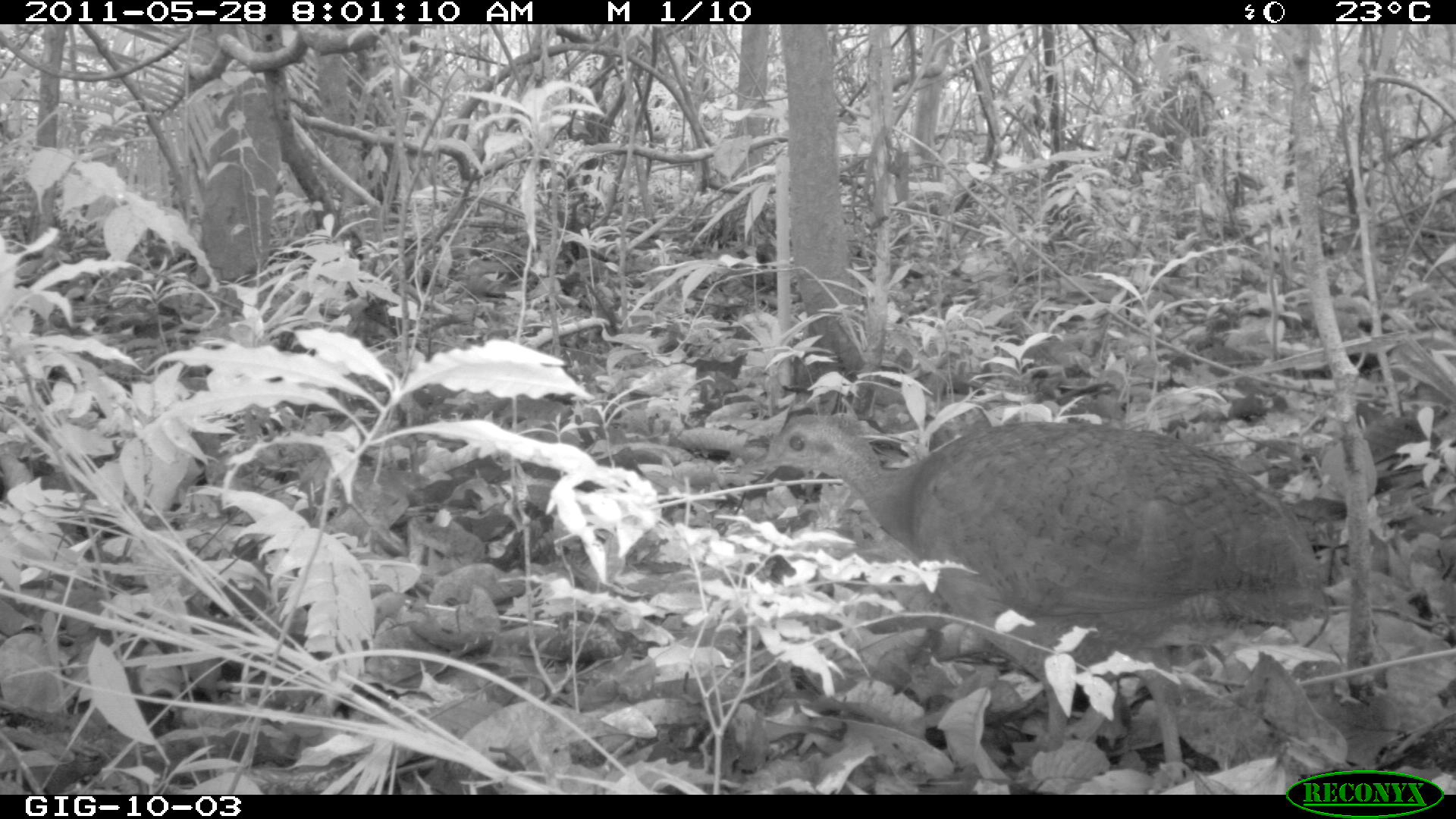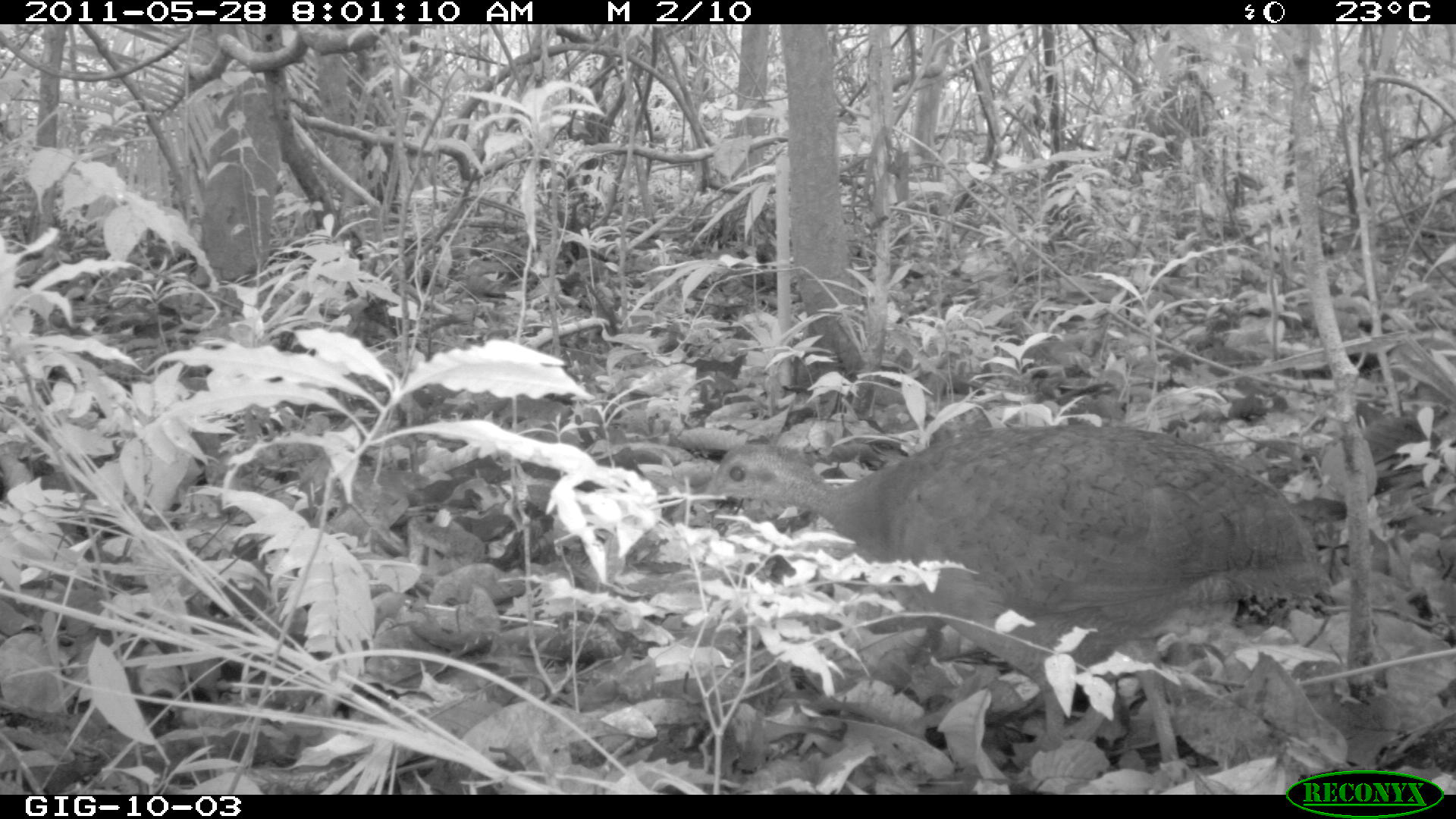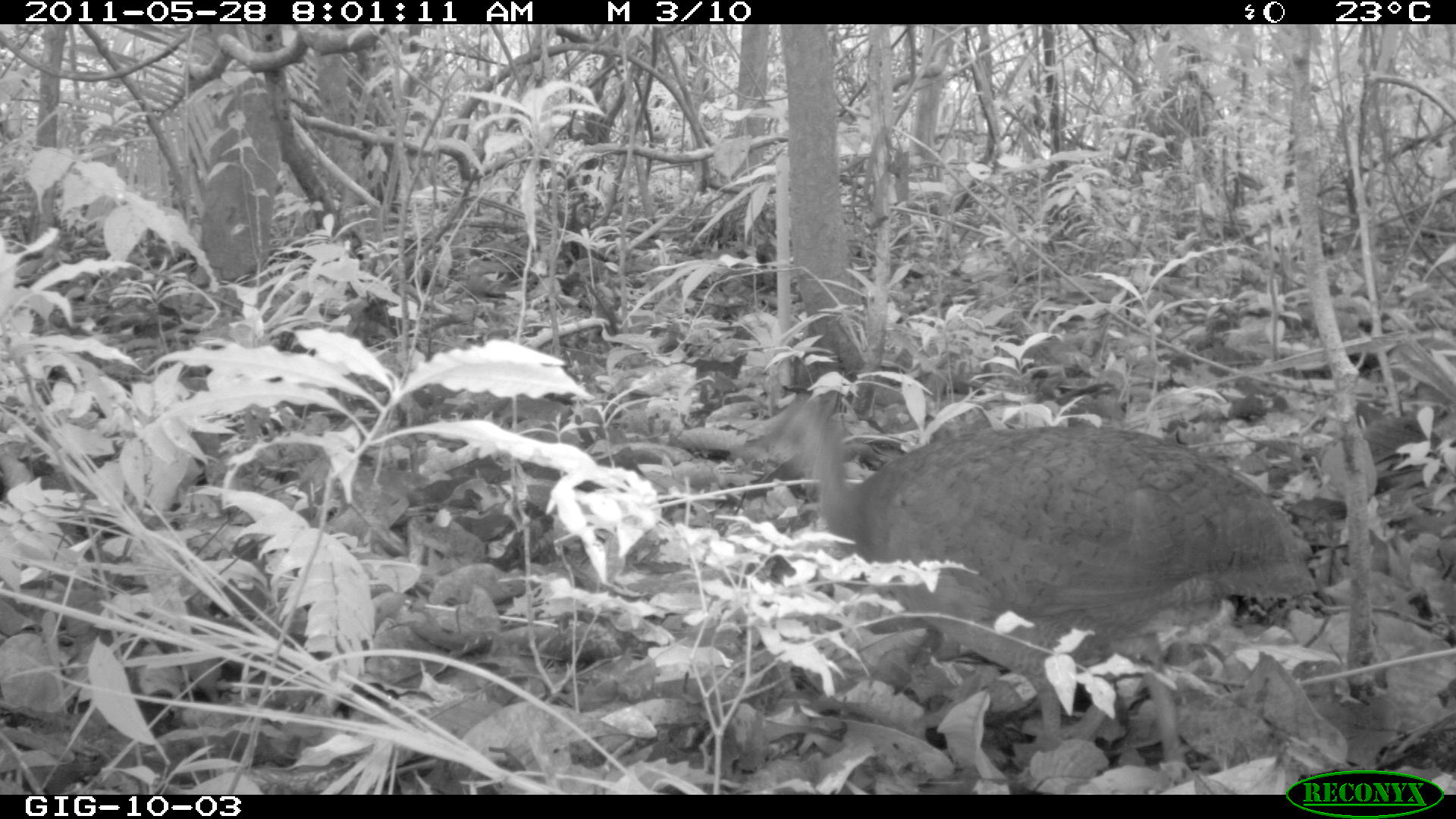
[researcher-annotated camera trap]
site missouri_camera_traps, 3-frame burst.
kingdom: Animalia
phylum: Chordata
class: Aves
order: Tinamiformes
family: Tinamidae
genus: Tinamus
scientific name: Tinamus major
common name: great tinamou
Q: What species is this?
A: Great tinamou (Tinamus major).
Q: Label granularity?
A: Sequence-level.